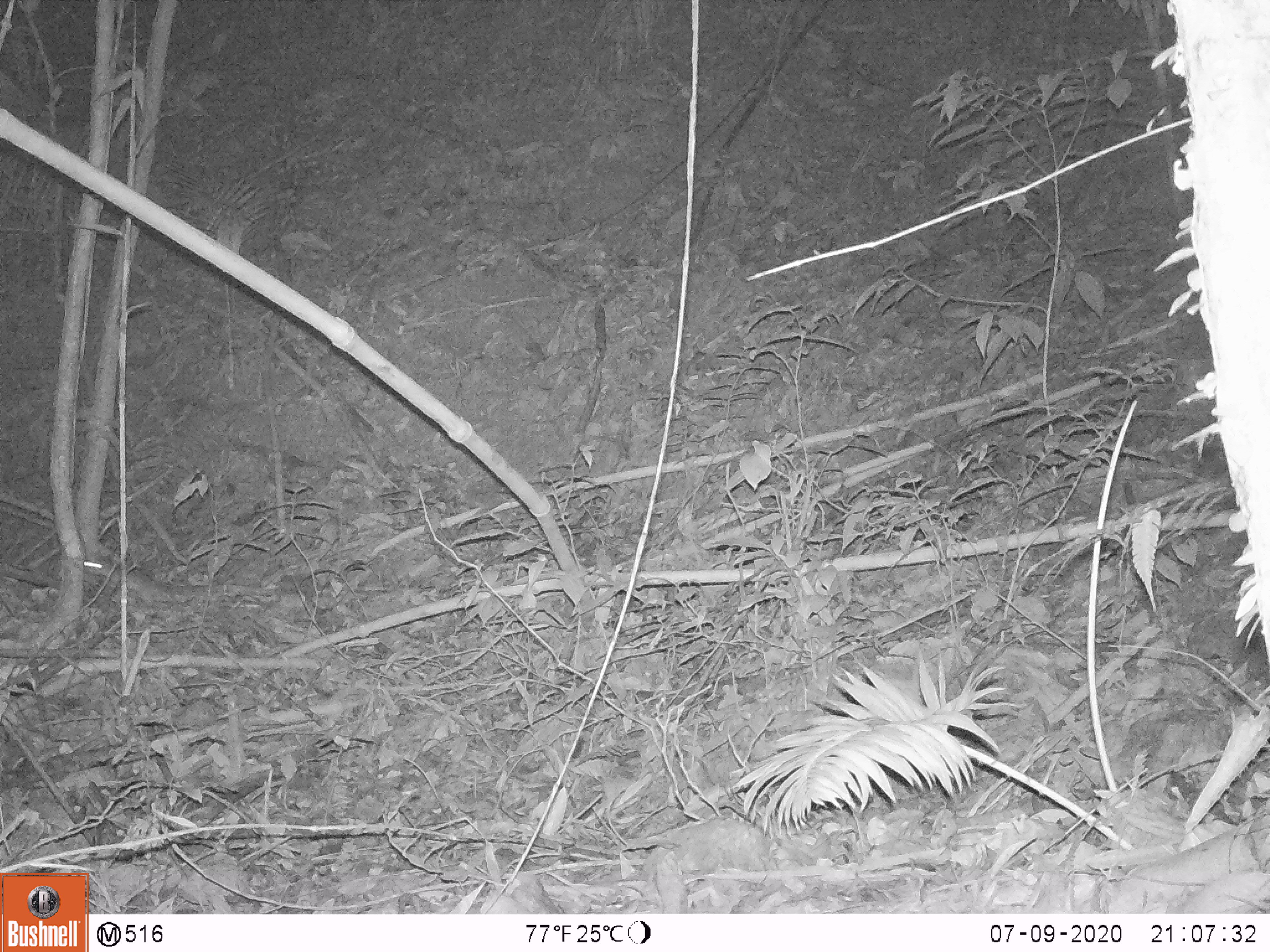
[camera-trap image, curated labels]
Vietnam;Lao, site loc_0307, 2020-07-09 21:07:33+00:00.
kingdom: Animalia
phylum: Chordata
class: Mammalia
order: Rodentia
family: Muridae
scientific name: Muridae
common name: old-world mice and rats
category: unidentified murid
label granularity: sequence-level